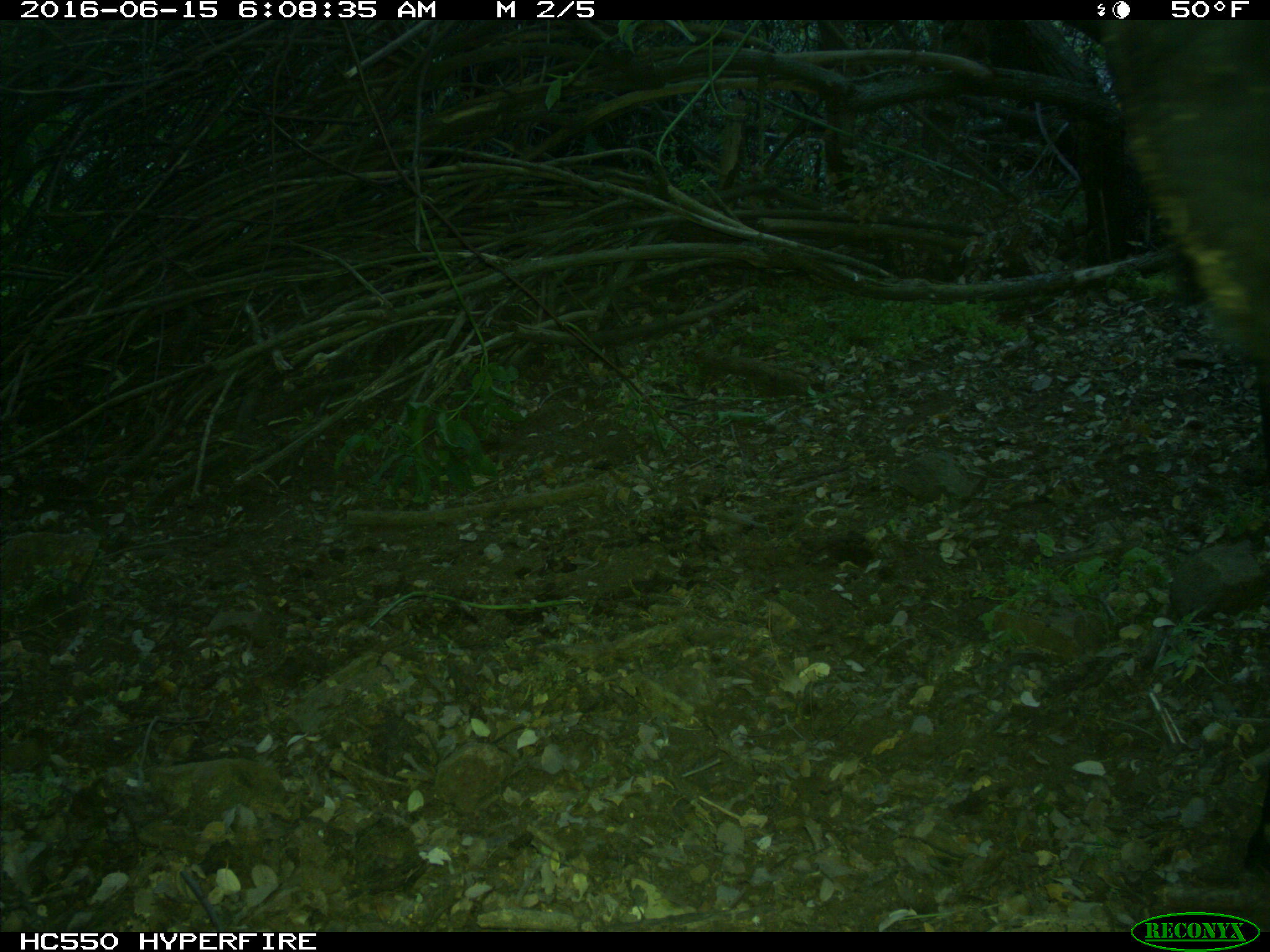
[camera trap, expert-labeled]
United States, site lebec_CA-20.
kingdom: Animalia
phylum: Chordata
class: Mammalia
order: Artiodactyla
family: Bovidae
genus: Bos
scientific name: Bos taurus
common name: domestic cow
Bos taurus (domestic cow).